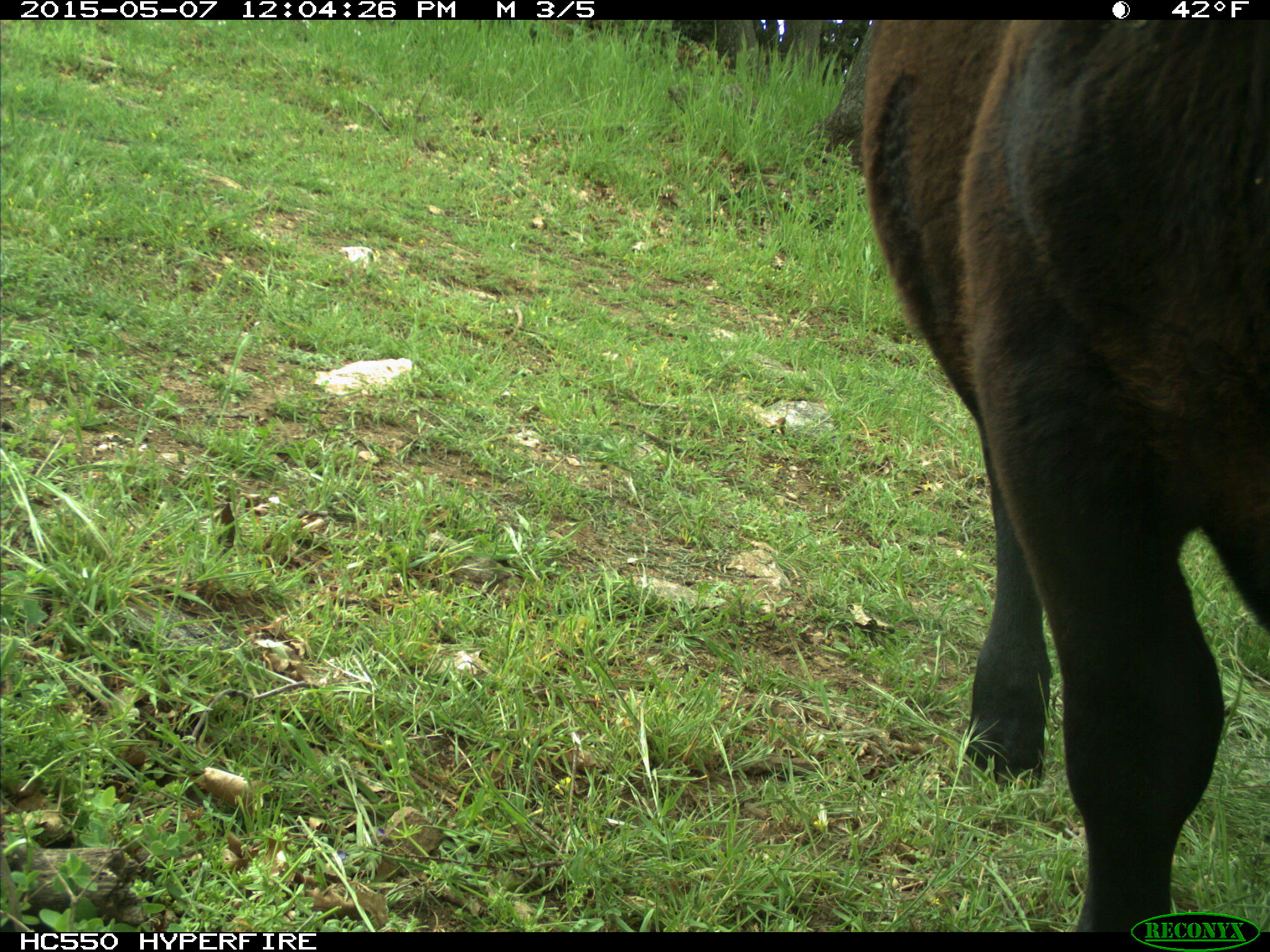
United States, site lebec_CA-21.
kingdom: Animalia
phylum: Chordata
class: Mammalia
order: Artiodactyla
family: Bovidae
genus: Bos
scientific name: Bos taurus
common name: domestic cow